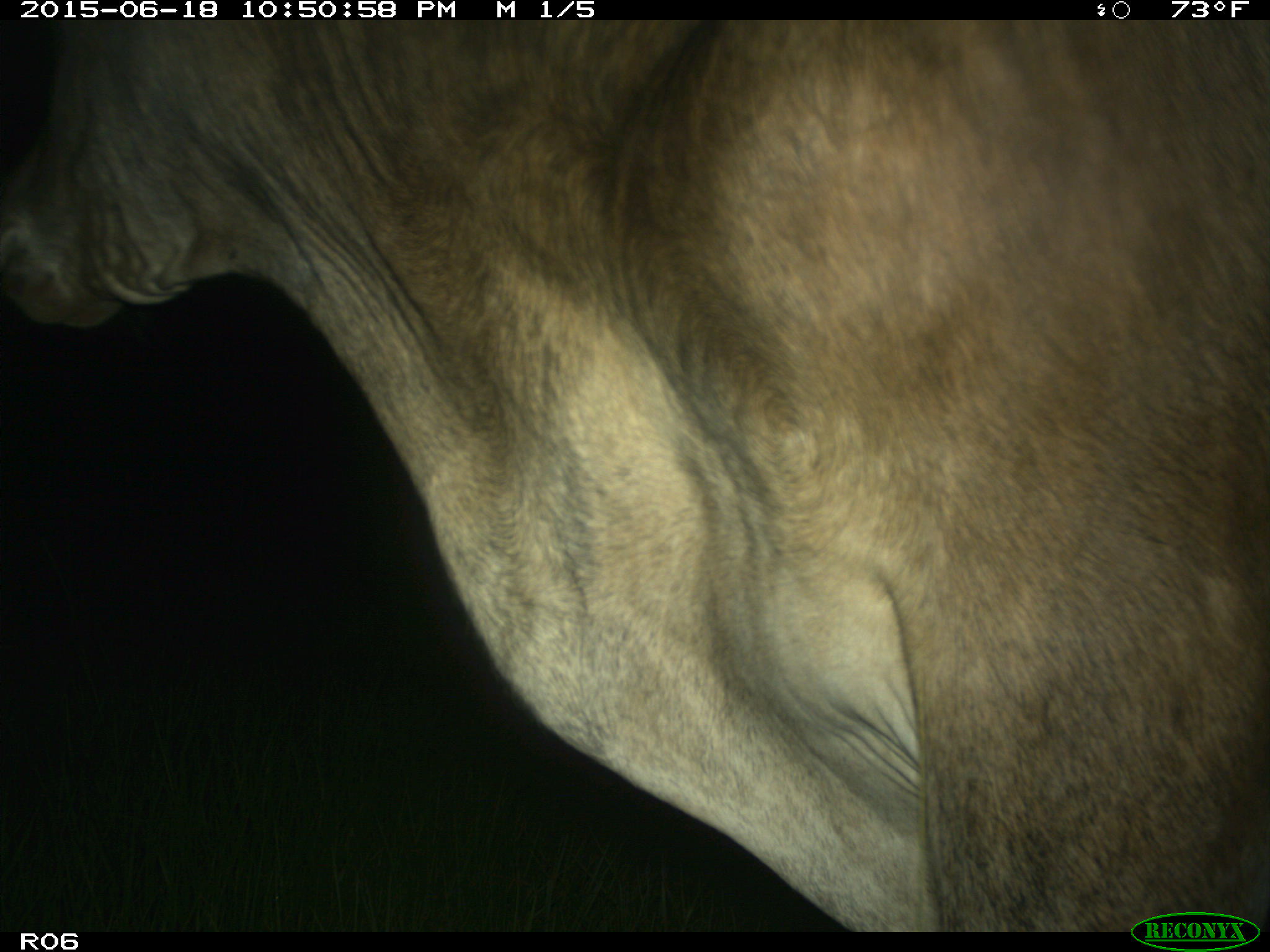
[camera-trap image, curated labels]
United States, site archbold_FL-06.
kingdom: Animalia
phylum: Chordata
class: Mammalia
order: Artiodactyla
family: Bovidae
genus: Bos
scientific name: Bos taurus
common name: domestic cow